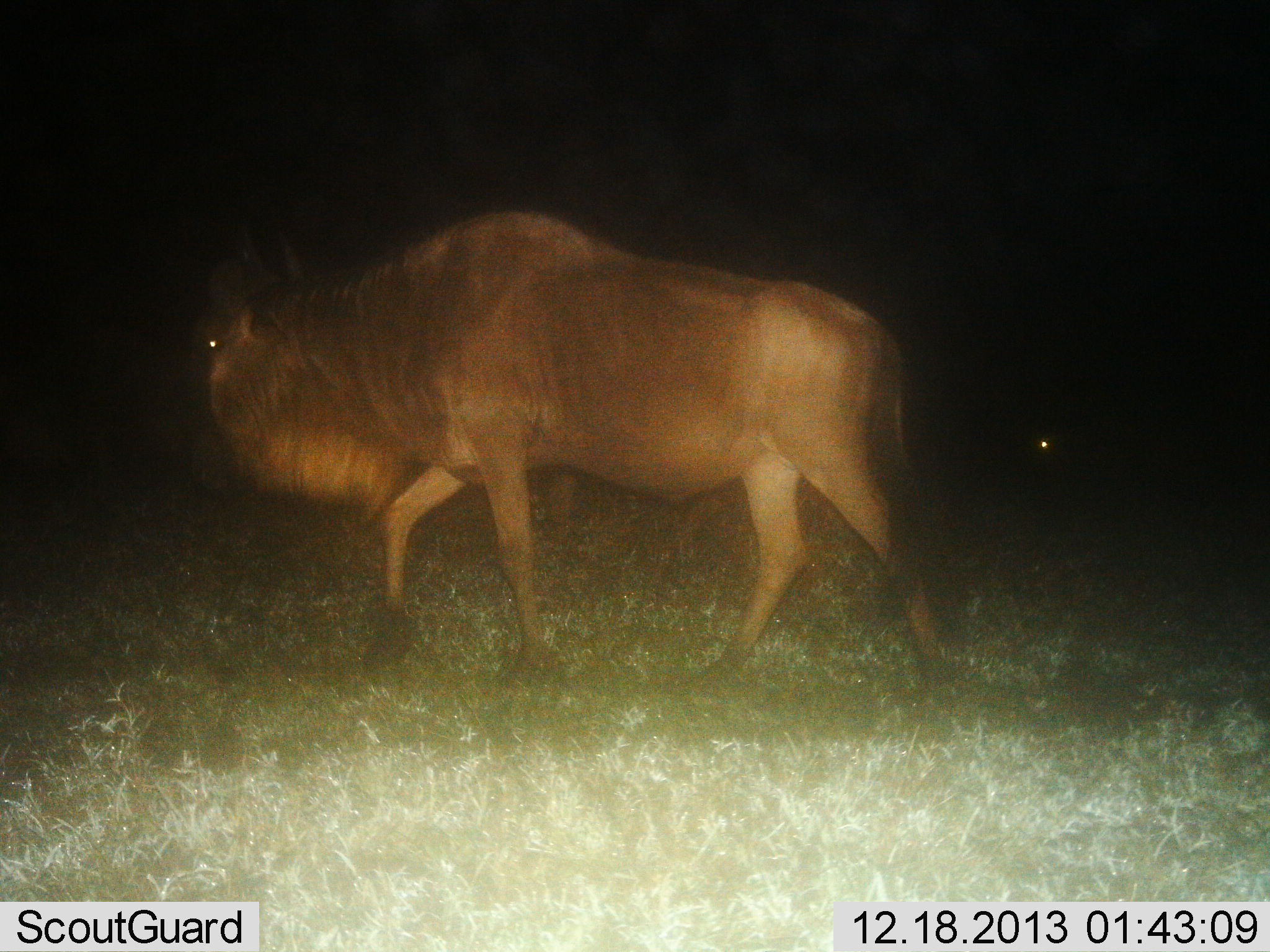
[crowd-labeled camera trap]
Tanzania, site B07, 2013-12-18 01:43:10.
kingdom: Animalia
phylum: Chordata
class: Mammalia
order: Artiodactyla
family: Bovidae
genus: Connochaetes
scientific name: Connochaetes taurinus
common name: blue wildebeest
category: wildebeest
Wildebeest (blue wildebeest) (Connochaetes taurinus), count 1. Behavior (volunteer vote fractions): standing 10%, resting 0%, moving 90%, interacting 0%. Young present (vote fraction): 0%. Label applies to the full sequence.